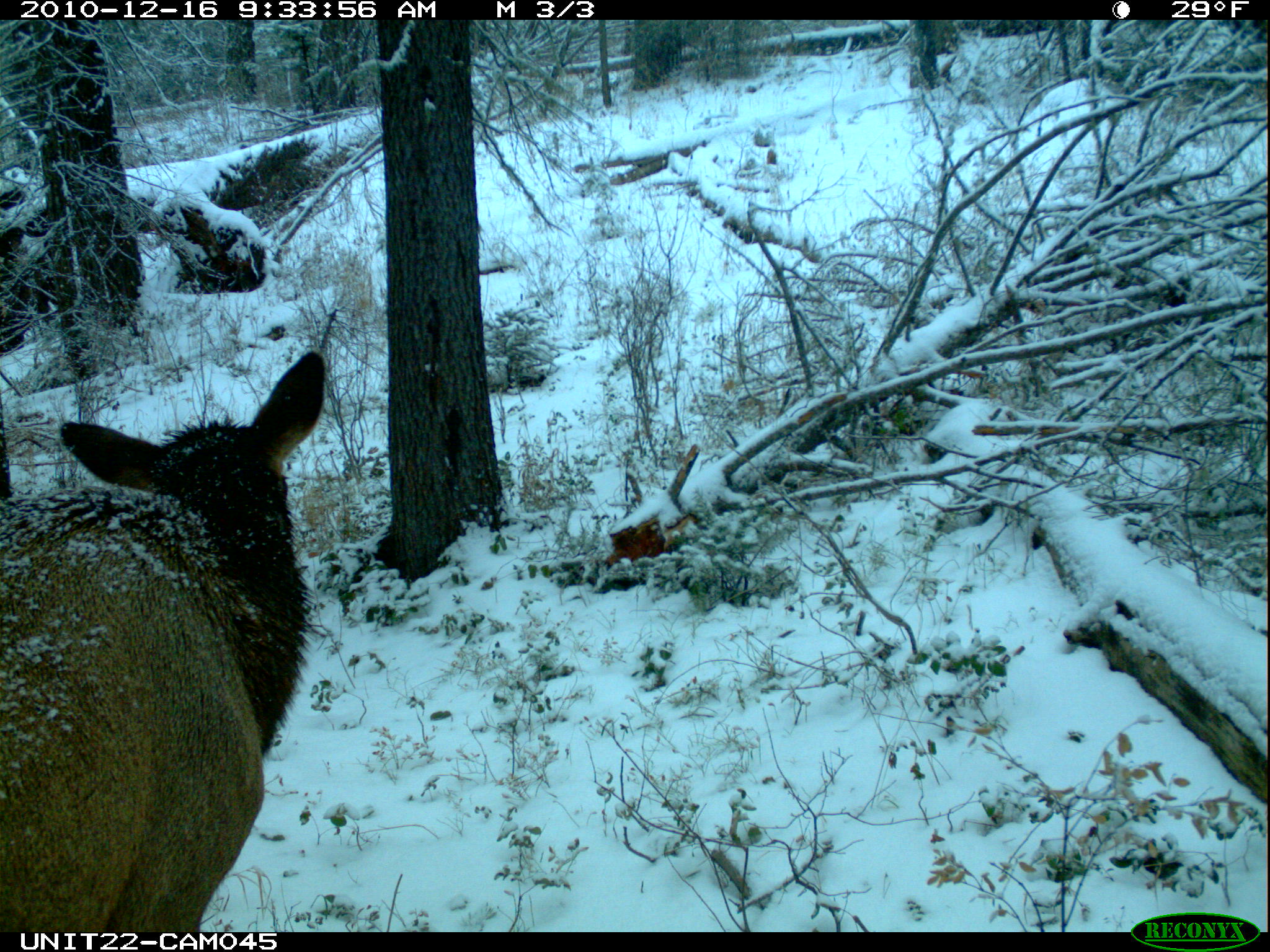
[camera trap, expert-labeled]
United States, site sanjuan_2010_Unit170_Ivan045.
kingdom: Animalia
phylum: Chordata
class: Mammalia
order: Artiodactyla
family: Cervidae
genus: Cervus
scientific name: Cervus elaphus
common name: red deer